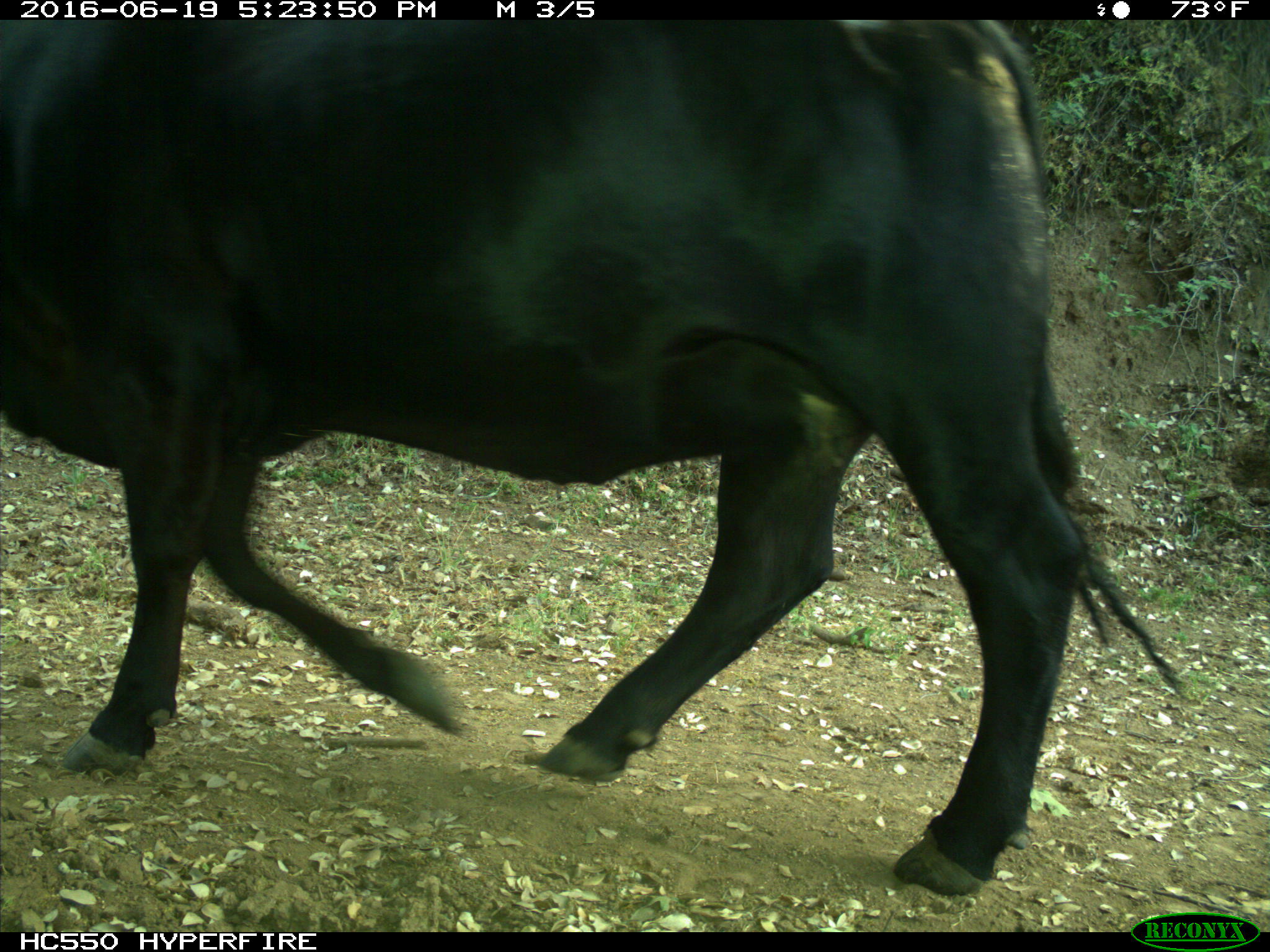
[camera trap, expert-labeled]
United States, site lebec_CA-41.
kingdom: Animalia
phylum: Chordata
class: Mammalia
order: Artiodactyla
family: Bovidae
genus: Bos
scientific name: Bos taurus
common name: domestic cow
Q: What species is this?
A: Bos taurus (domestic cow).